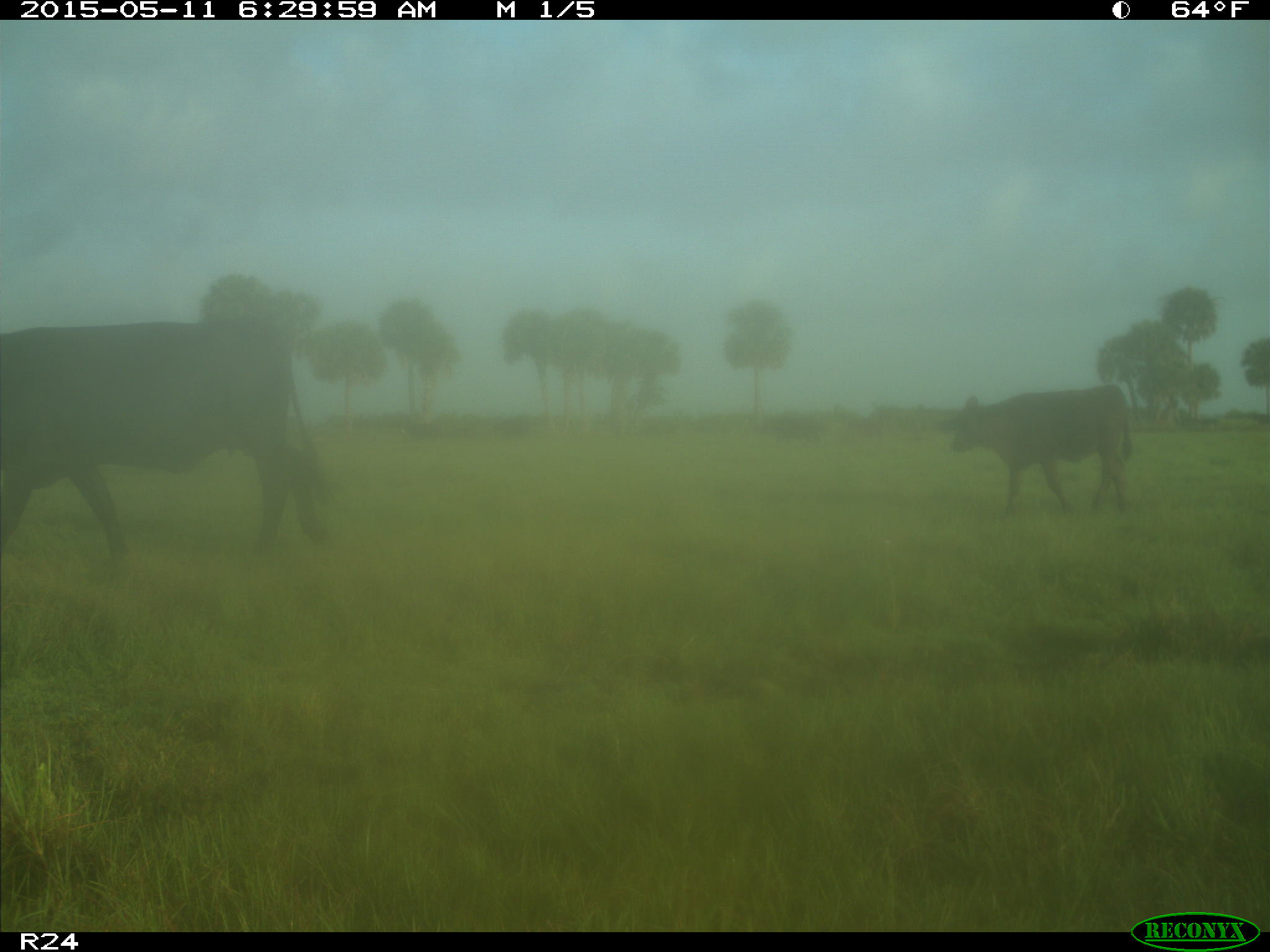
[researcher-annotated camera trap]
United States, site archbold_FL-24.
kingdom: Animalia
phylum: Chordata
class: Mammalia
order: Artiodactyla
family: Bovidae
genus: Bos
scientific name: Bos taurus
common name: domestic cow